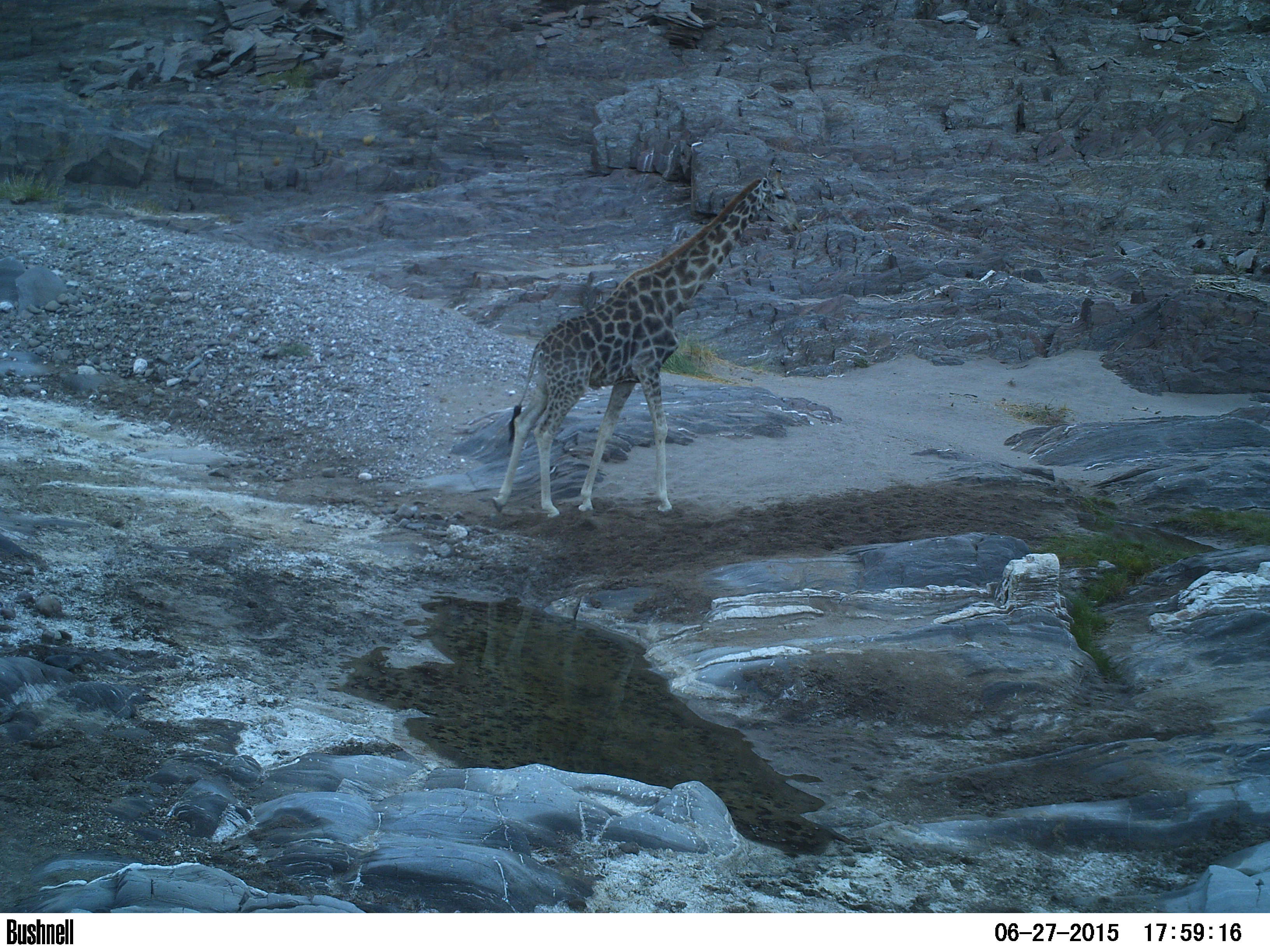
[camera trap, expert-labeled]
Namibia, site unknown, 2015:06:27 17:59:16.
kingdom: Animalia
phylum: Chordata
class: Mammalia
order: Artiodactyla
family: Giraffidae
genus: Giraffa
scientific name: Giraffa camelopardalis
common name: giraffe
Giraffa camelopardalis (giraffe).